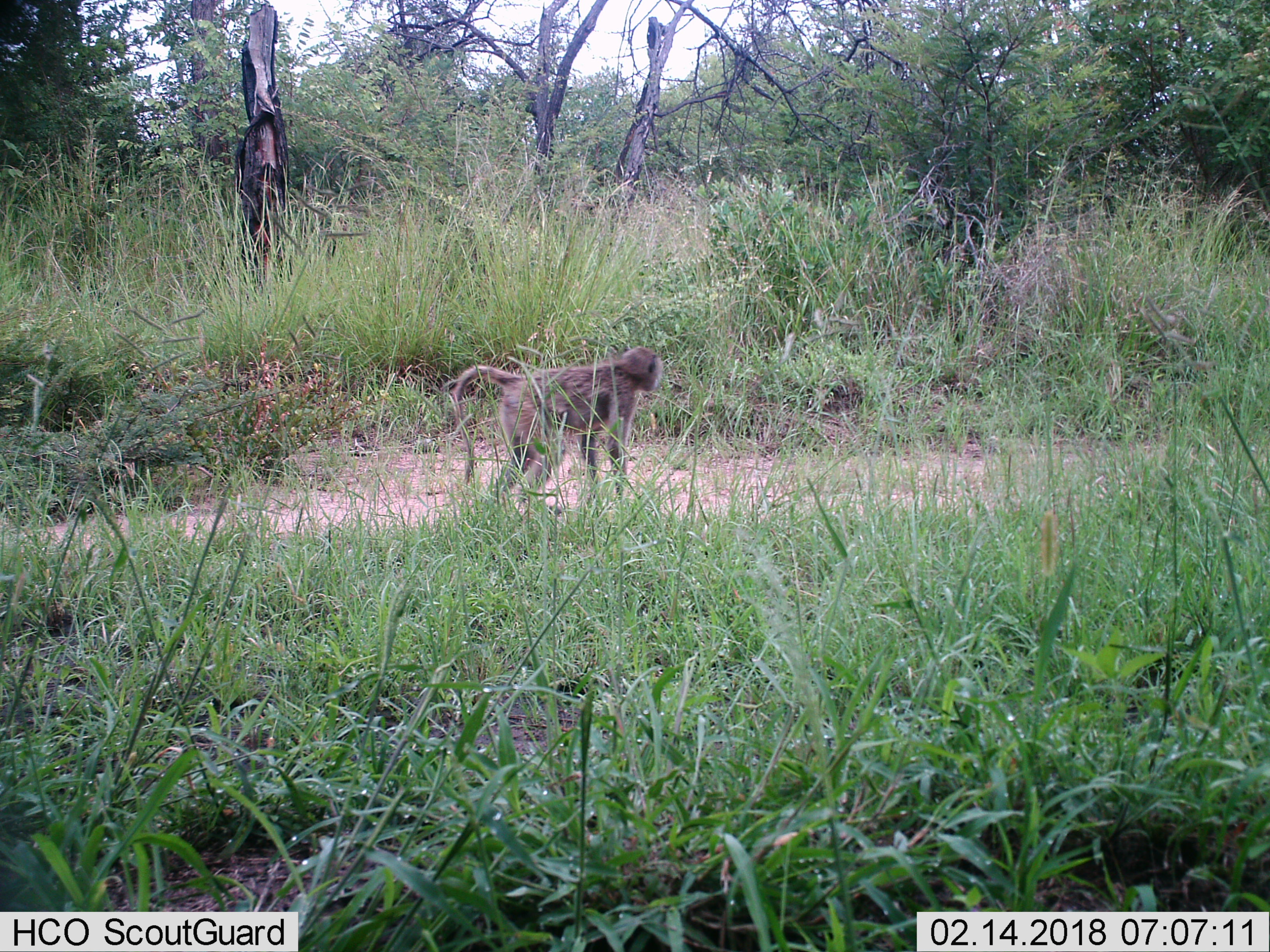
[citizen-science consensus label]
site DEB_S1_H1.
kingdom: Animalia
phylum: Chordata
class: Mammalia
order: Primates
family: Cercopithecidae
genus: Papio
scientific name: Papio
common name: baboon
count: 1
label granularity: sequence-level